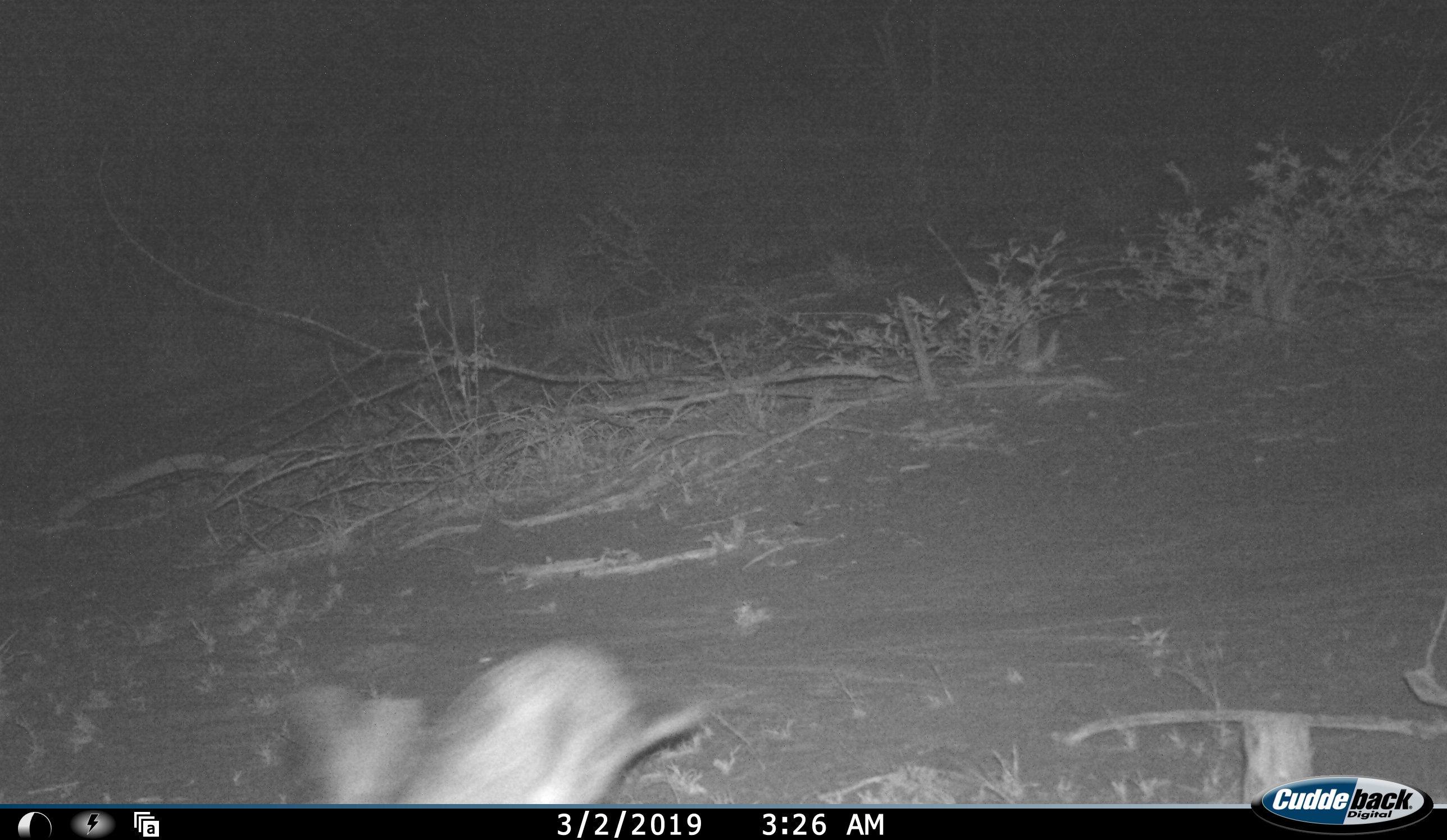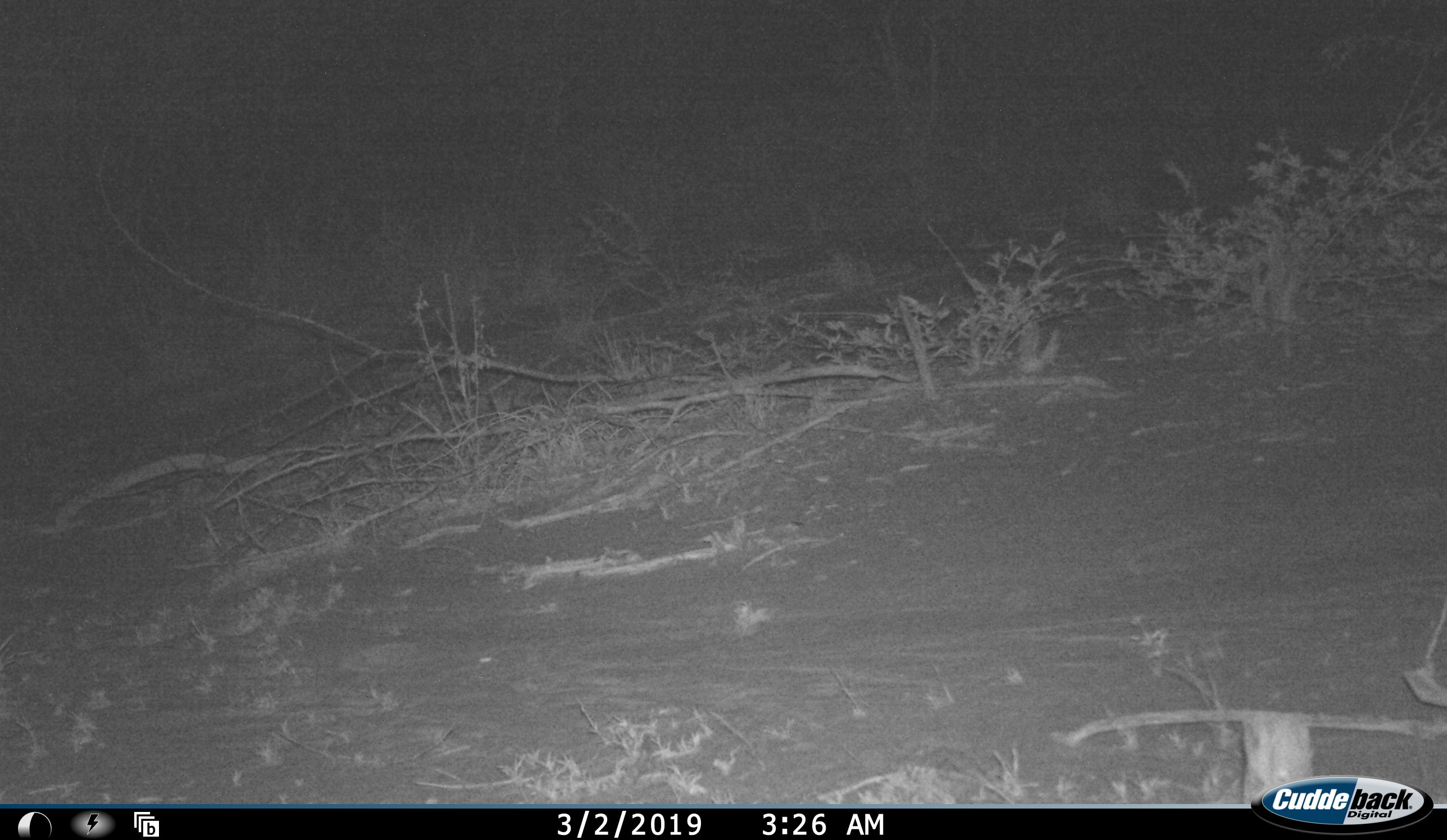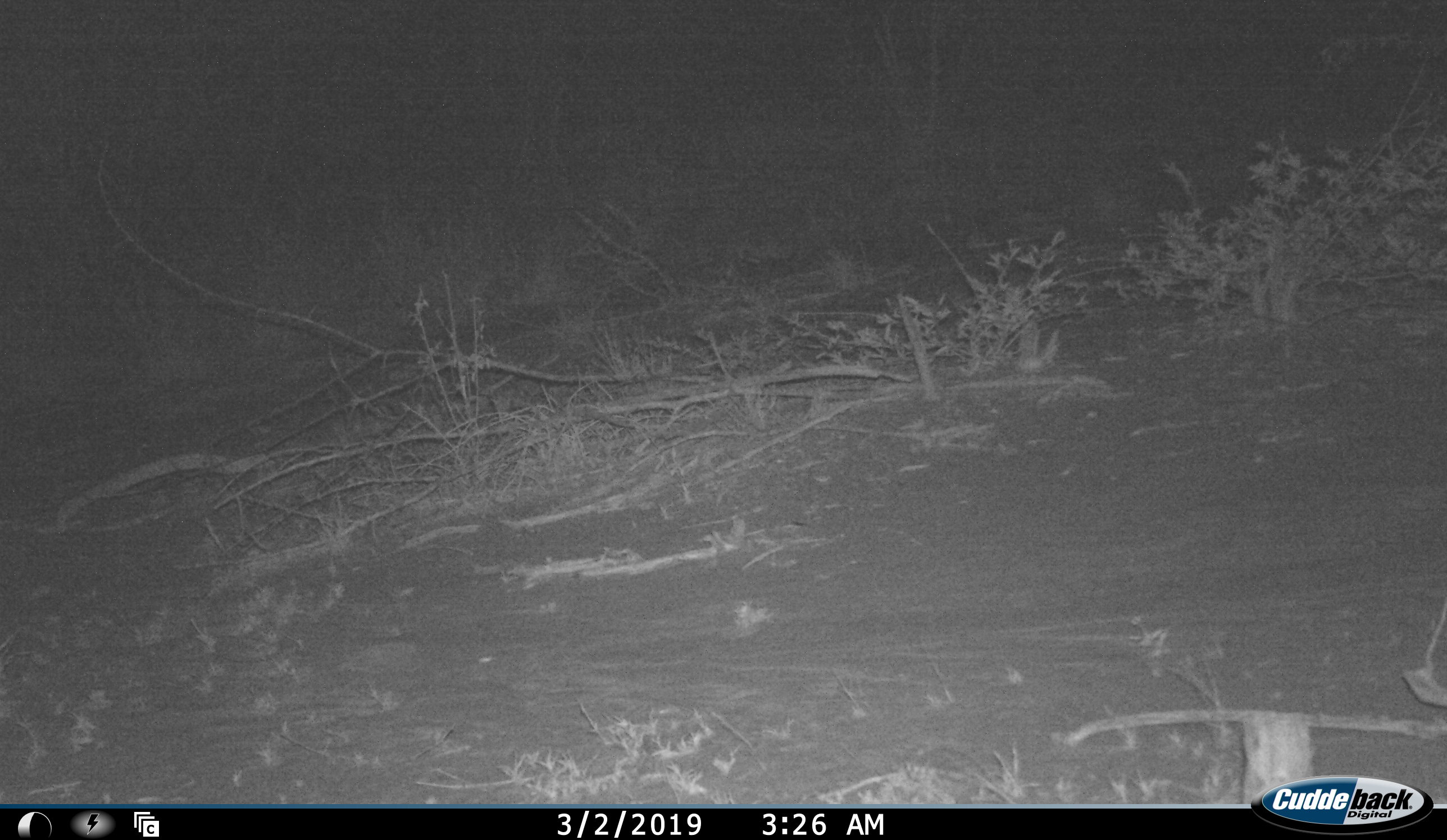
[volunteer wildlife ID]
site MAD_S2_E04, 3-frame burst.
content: unidentified animal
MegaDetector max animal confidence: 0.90